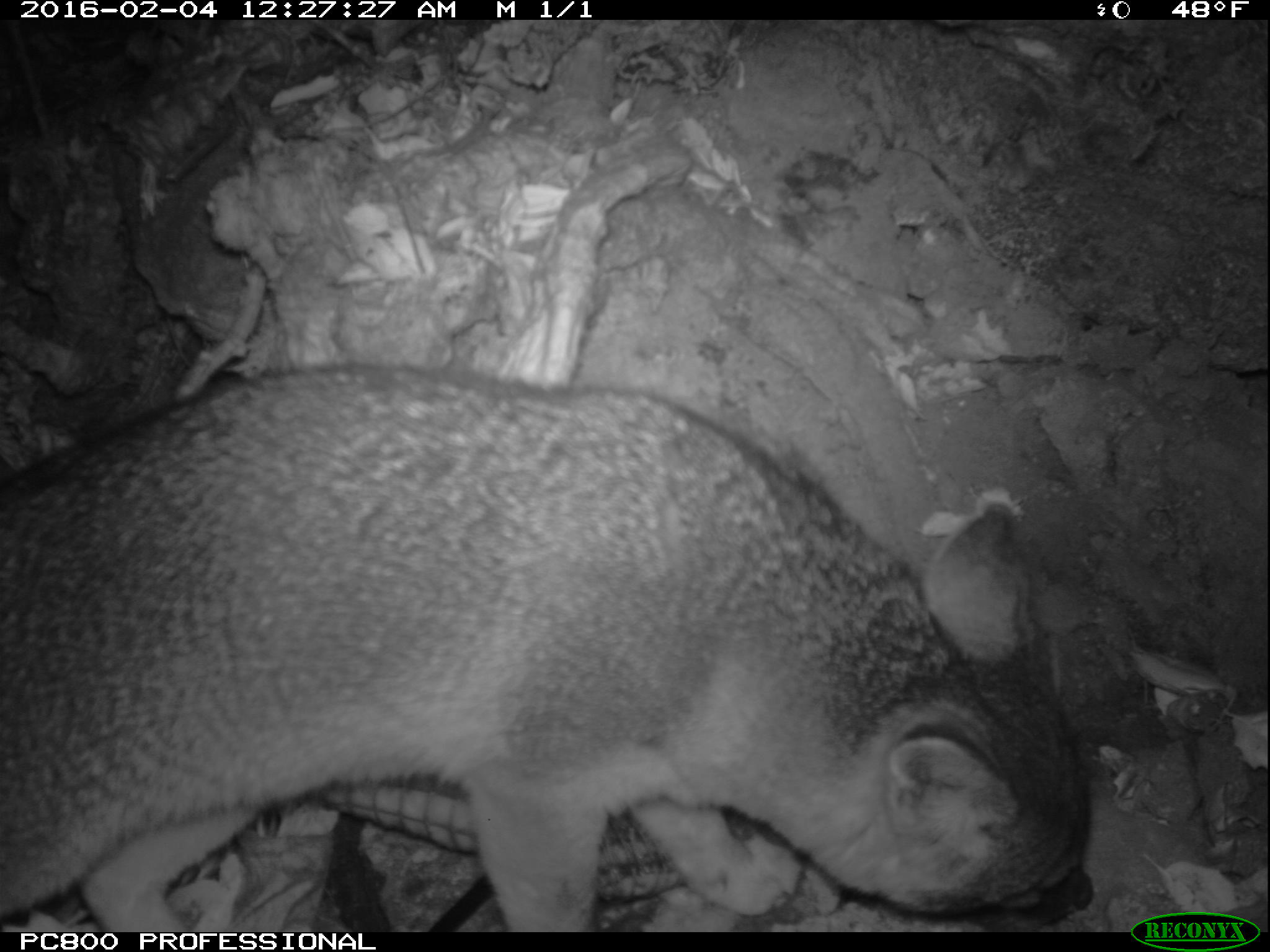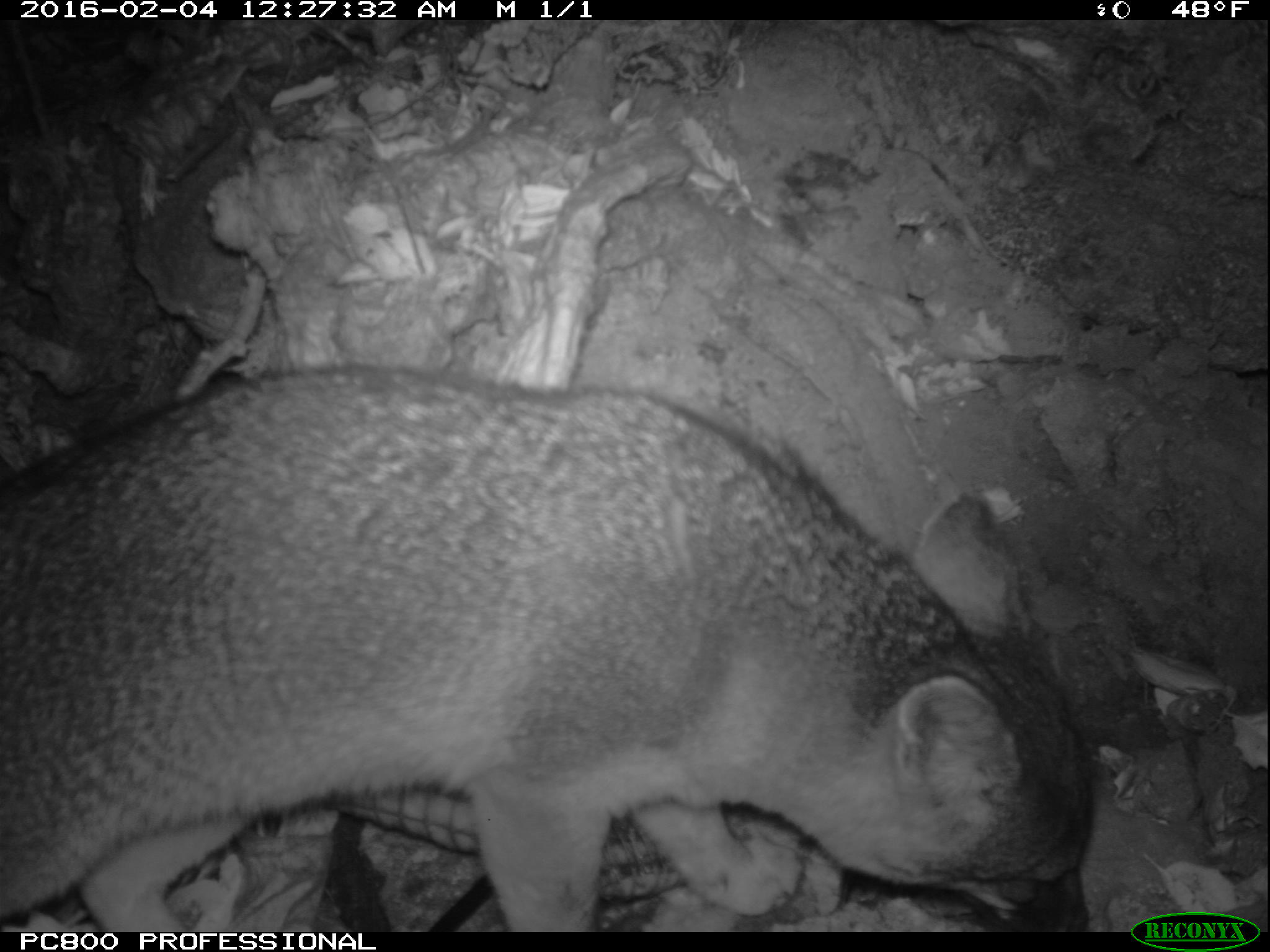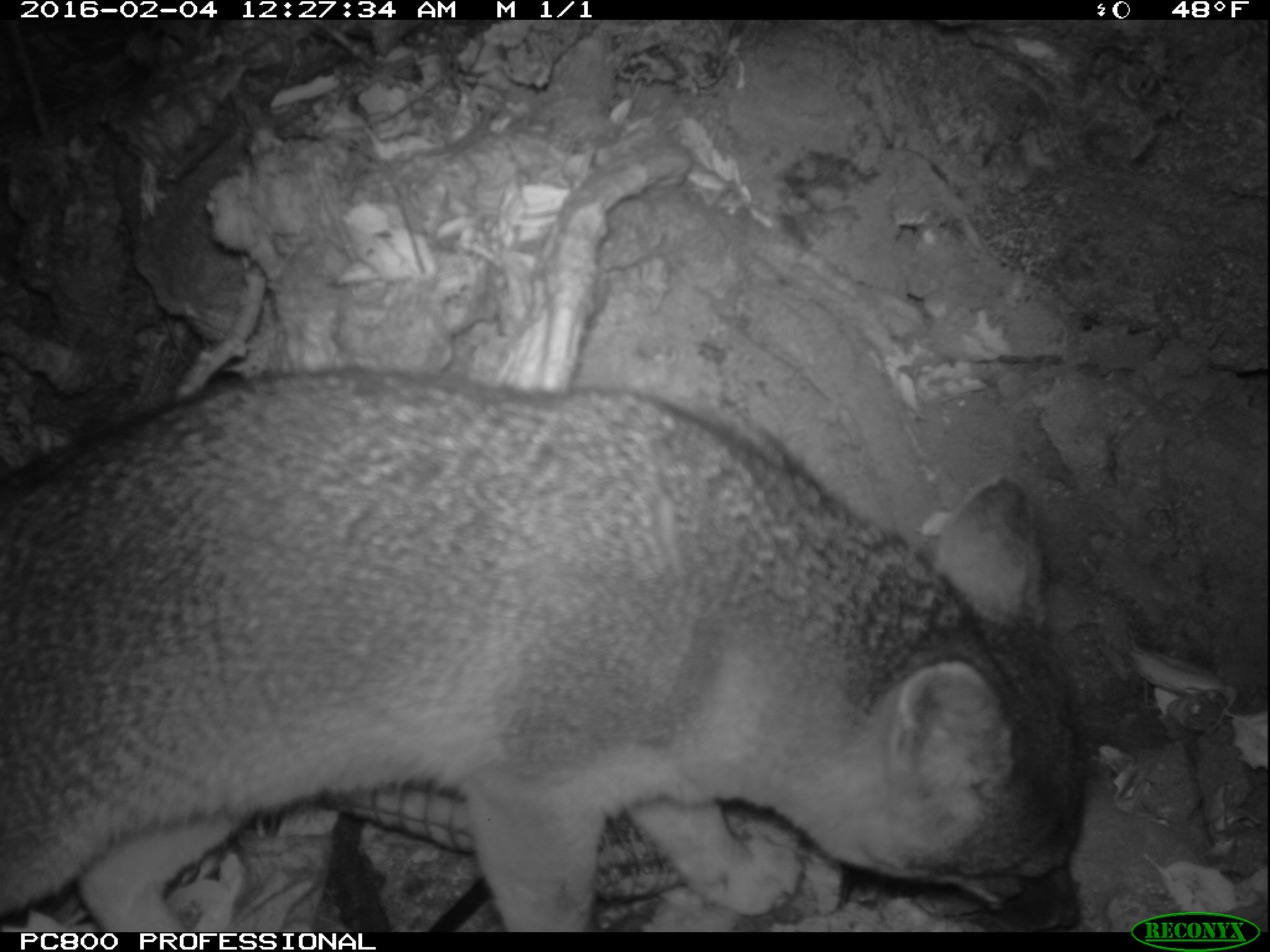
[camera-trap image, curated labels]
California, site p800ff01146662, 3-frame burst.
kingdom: Animalia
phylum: Chordata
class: Mammalia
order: Carnivora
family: Canidae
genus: Urocyon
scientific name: Urocyon littoralis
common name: island fox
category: fox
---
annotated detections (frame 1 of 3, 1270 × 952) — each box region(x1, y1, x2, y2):
fox: region(0, 360, 1095, 929)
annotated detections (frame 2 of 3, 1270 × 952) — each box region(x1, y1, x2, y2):
fox: region(0, 364, 1093, 932)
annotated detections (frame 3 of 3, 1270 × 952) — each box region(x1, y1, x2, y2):
fox: region(0, 362, 1083, 932)